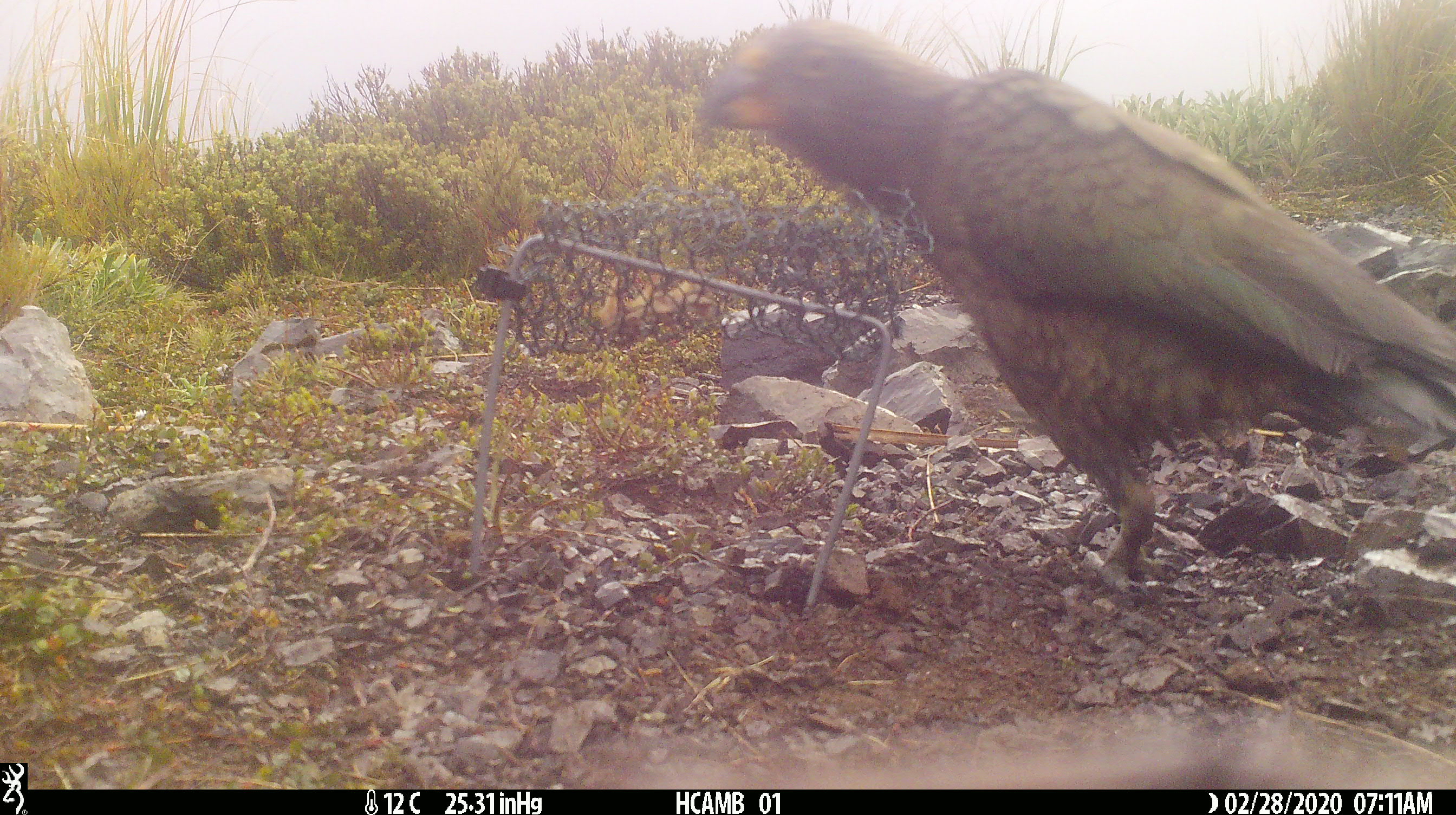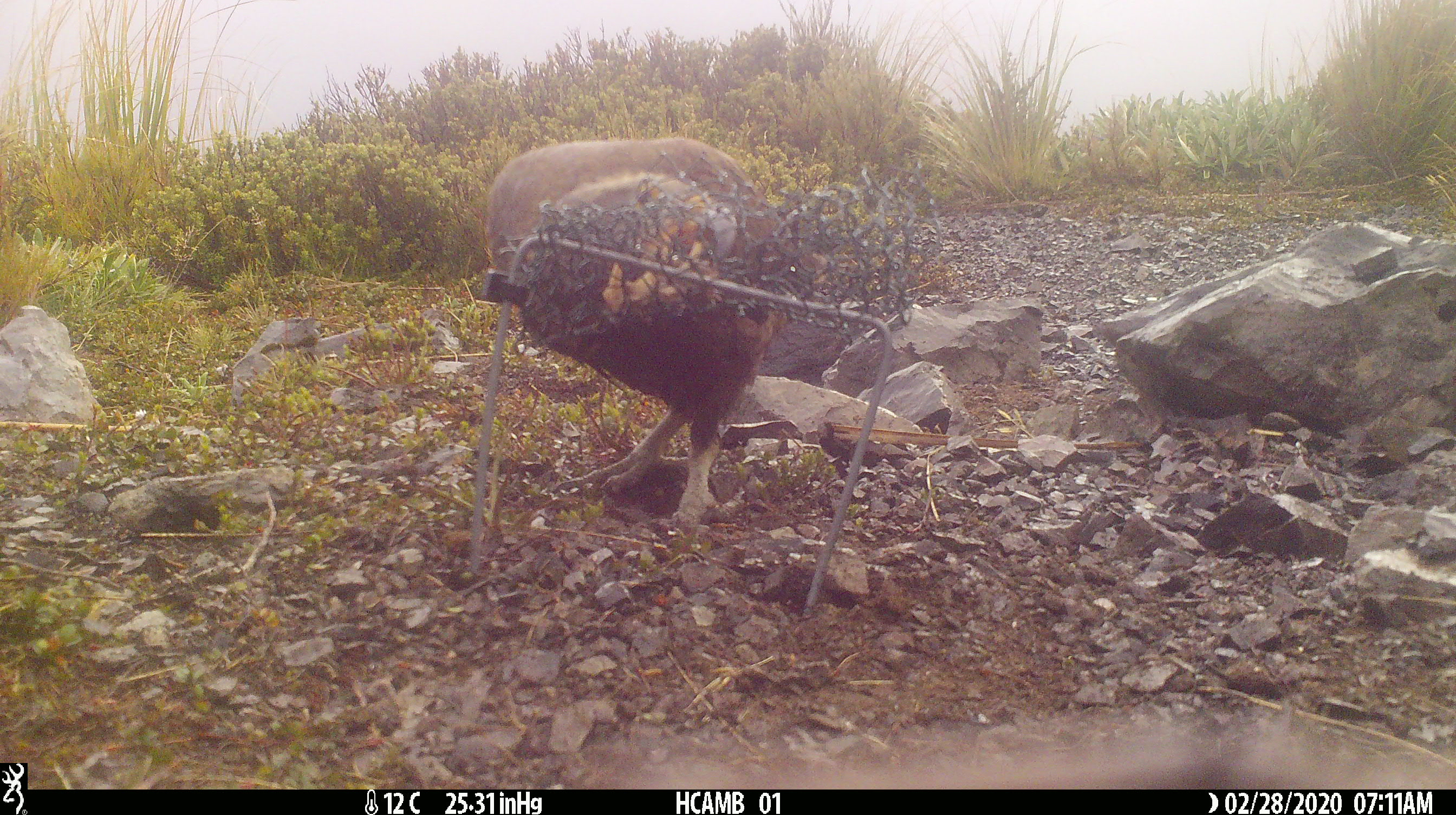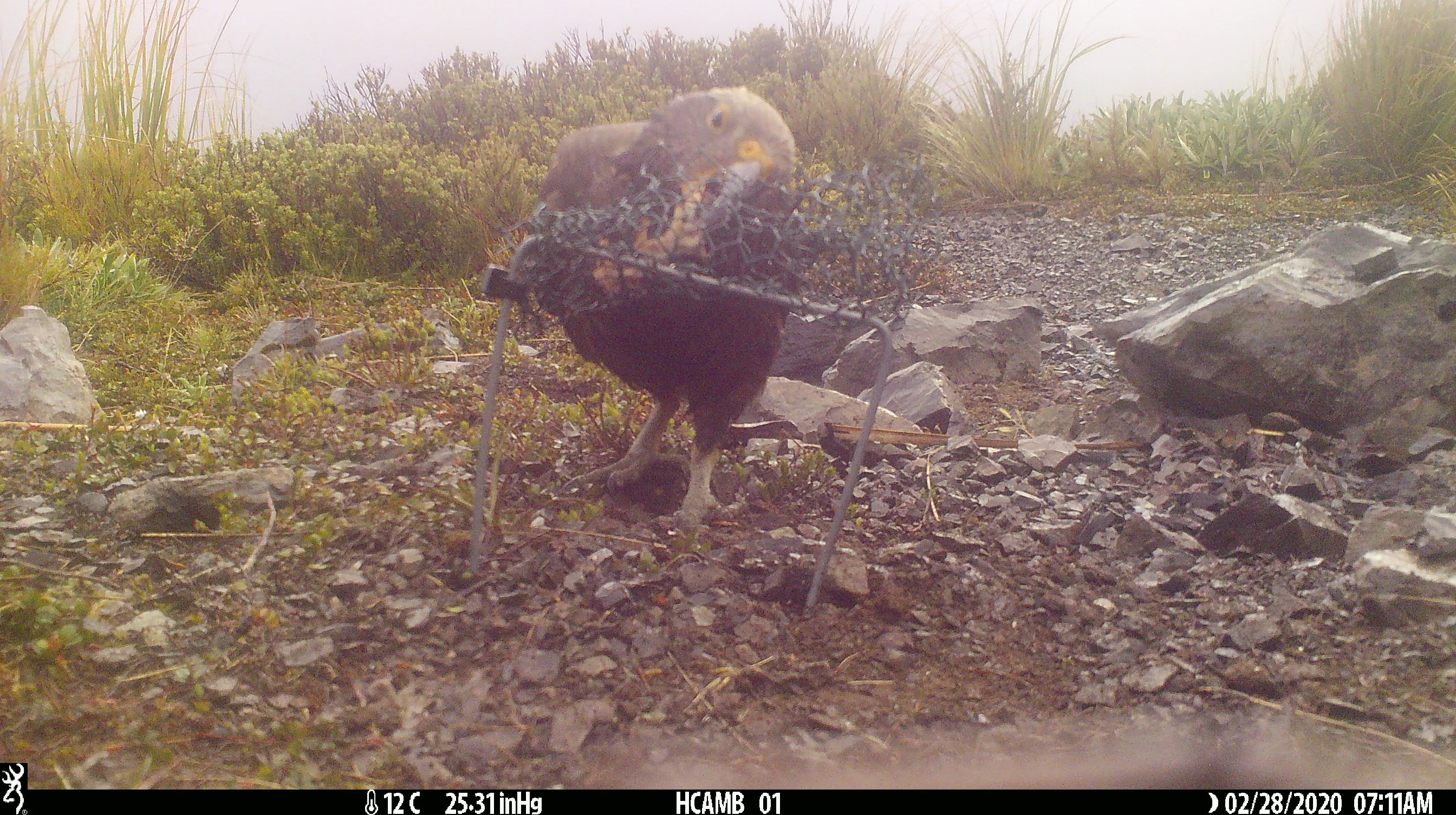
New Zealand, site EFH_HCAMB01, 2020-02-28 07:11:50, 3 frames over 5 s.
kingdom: Animalia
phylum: Chordata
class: Aves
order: Psittaciformes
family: Strigopidae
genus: Nestor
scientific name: Nestor notabilis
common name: kea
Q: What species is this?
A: Kea (Nestor notabilis).